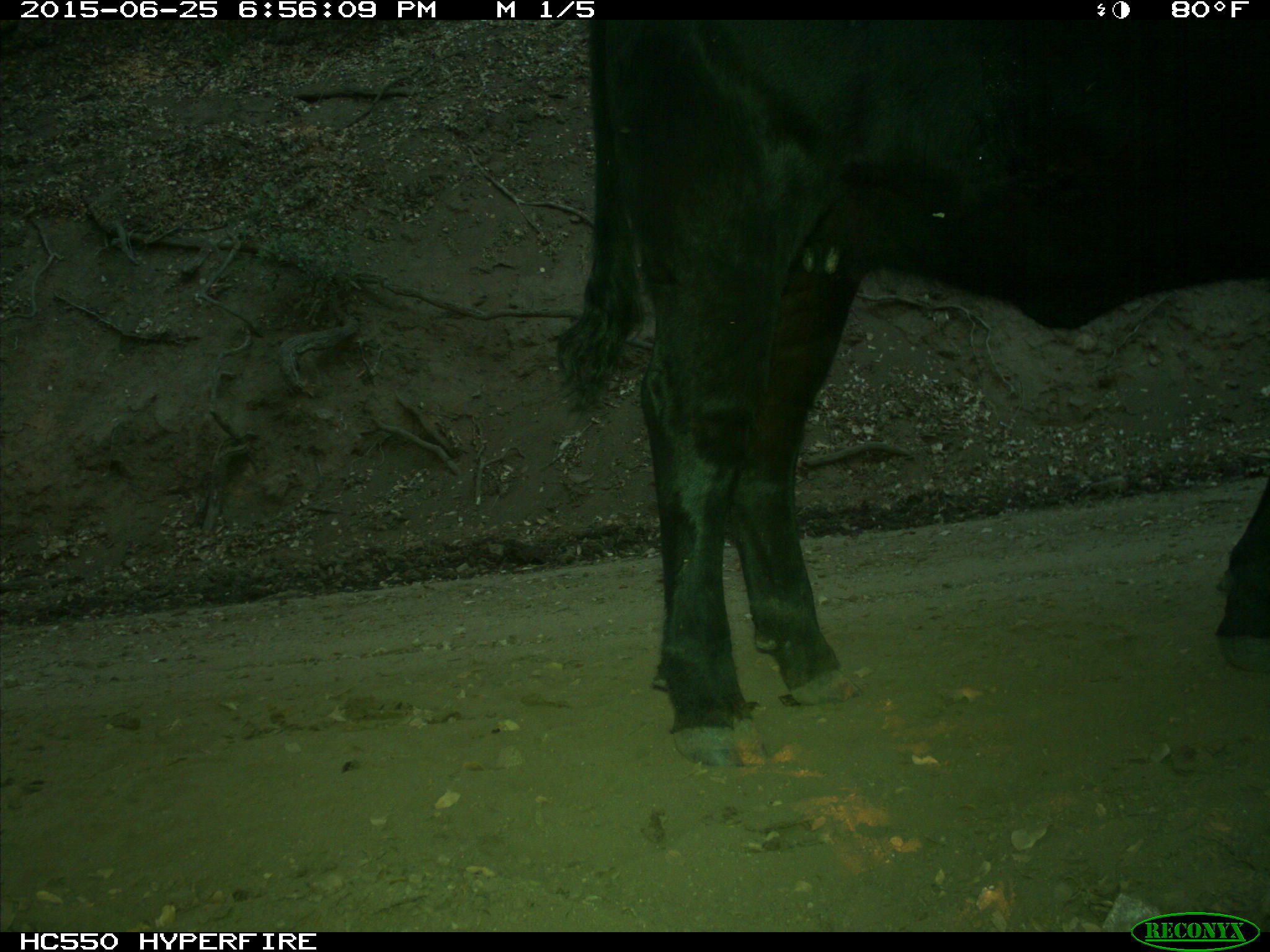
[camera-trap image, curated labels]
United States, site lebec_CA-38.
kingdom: Animalia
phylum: Chordata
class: Mammalia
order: Artiodactyla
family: Bovidae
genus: Bos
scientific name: Bos taurus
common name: domestic cow